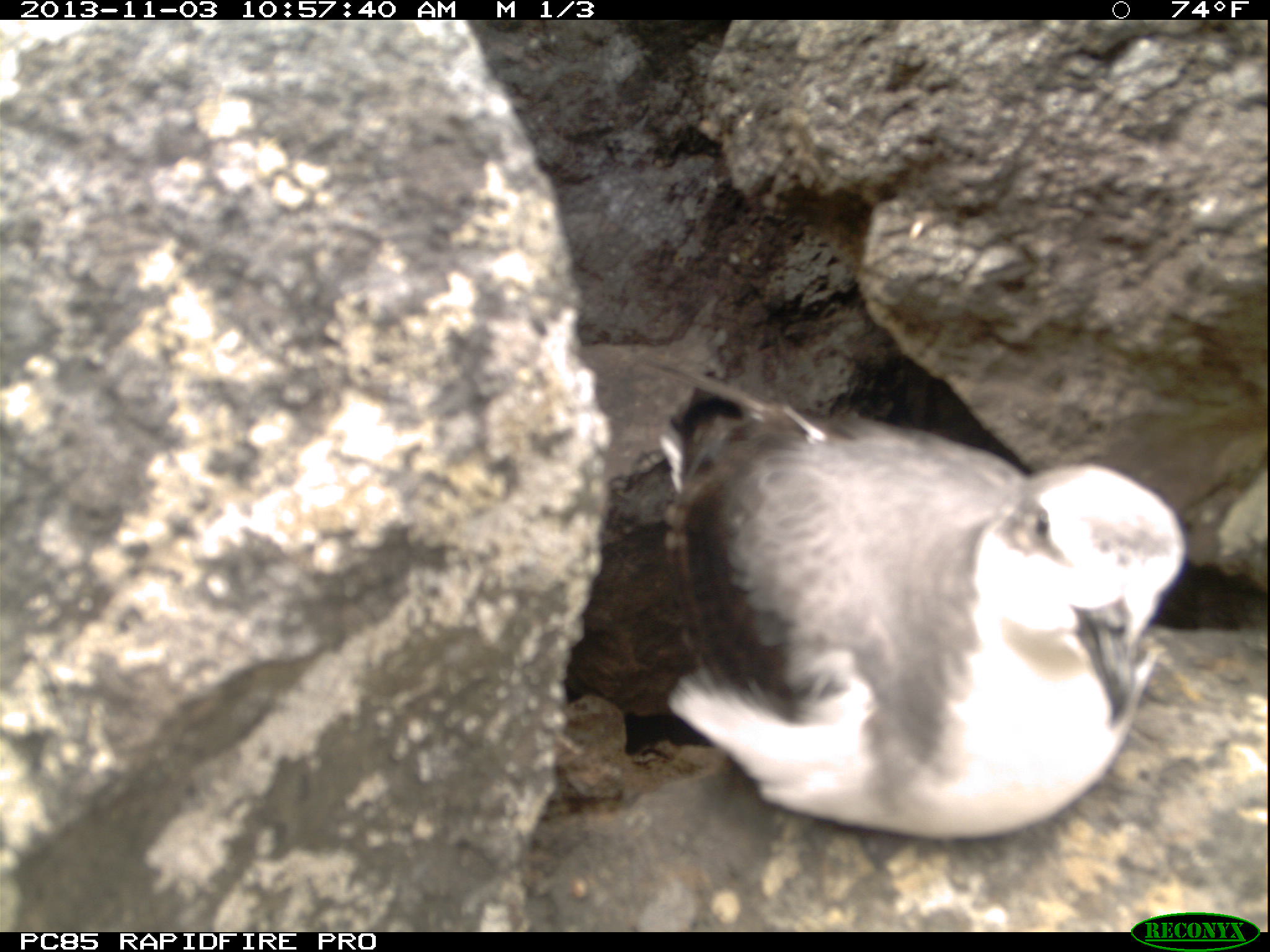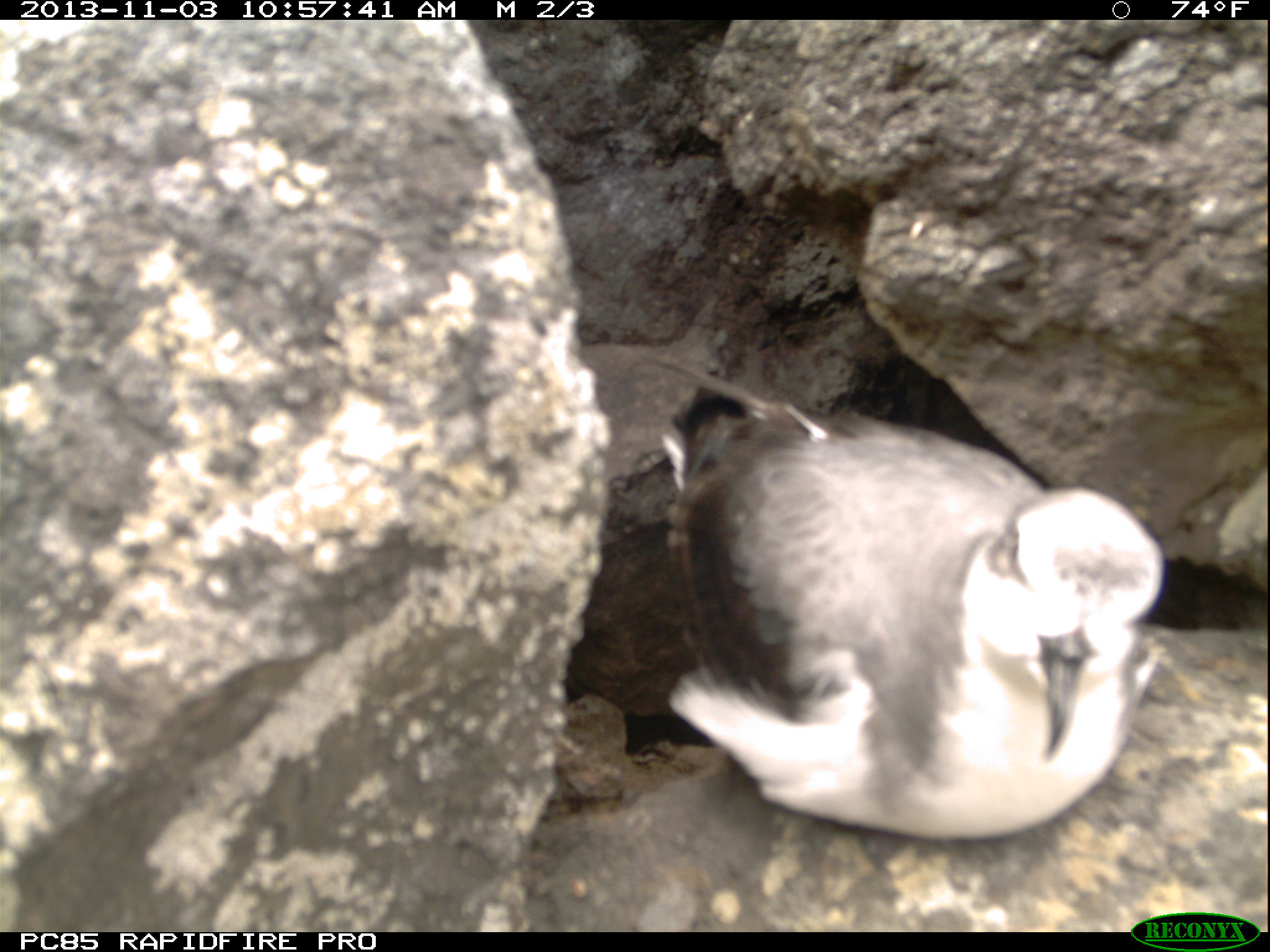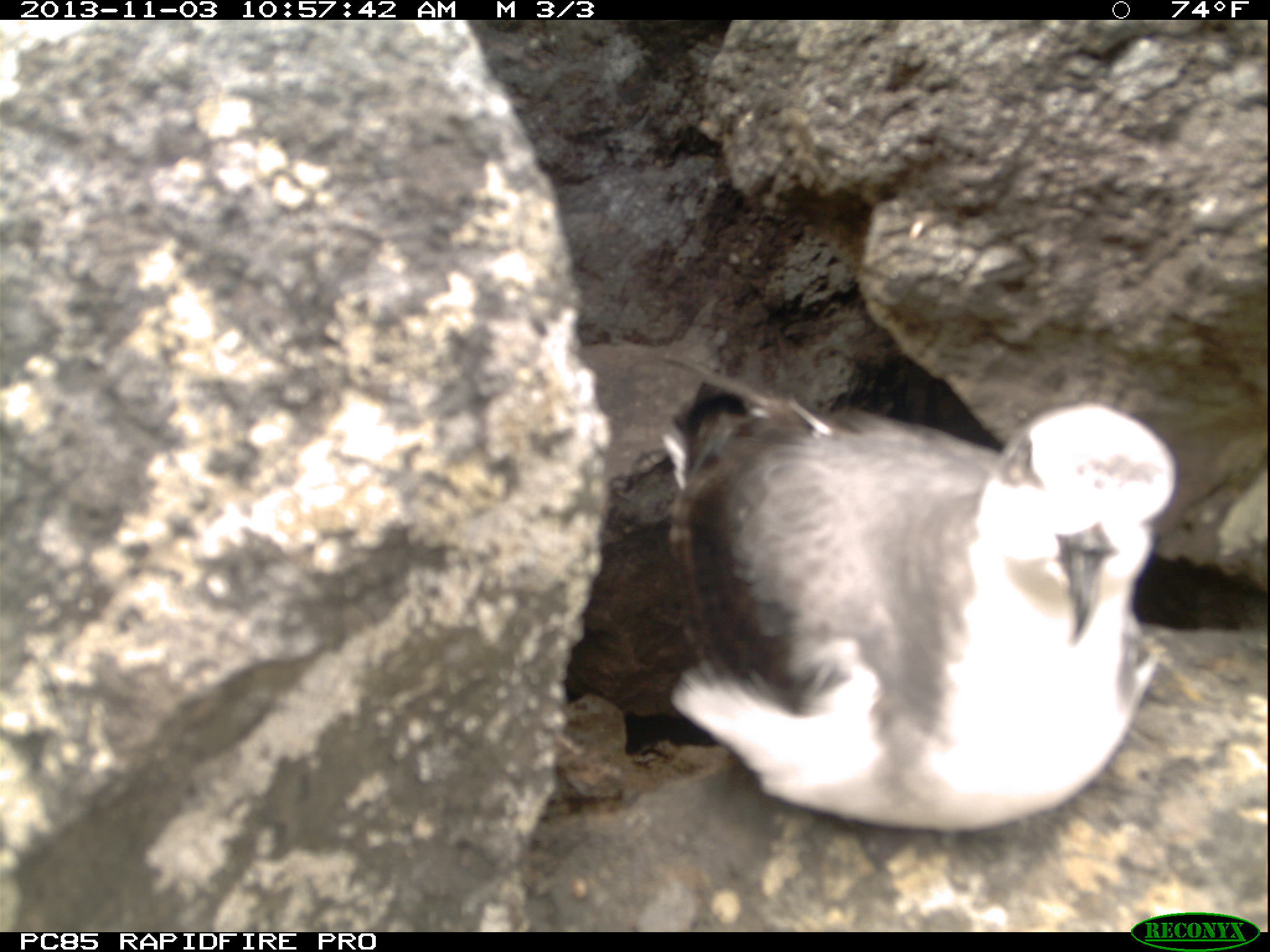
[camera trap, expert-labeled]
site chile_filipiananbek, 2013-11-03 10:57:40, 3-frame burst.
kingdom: Animalia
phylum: Chordata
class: Aves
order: Procellariiformes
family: Procellariidae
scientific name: Procellariidae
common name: petrel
Petrel (Procellariidae).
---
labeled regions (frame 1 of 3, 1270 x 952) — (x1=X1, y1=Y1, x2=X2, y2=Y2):
petrel: (x1=594, y1=386, x2=1194, y2=850)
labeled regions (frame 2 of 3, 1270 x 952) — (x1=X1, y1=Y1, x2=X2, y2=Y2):
petrel: (x1=634, y1=374, x2=1172, y2=839)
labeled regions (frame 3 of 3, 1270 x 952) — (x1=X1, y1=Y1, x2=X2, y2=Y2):
petrel: (x1=650, y1=379, x2=1188, y2=841)